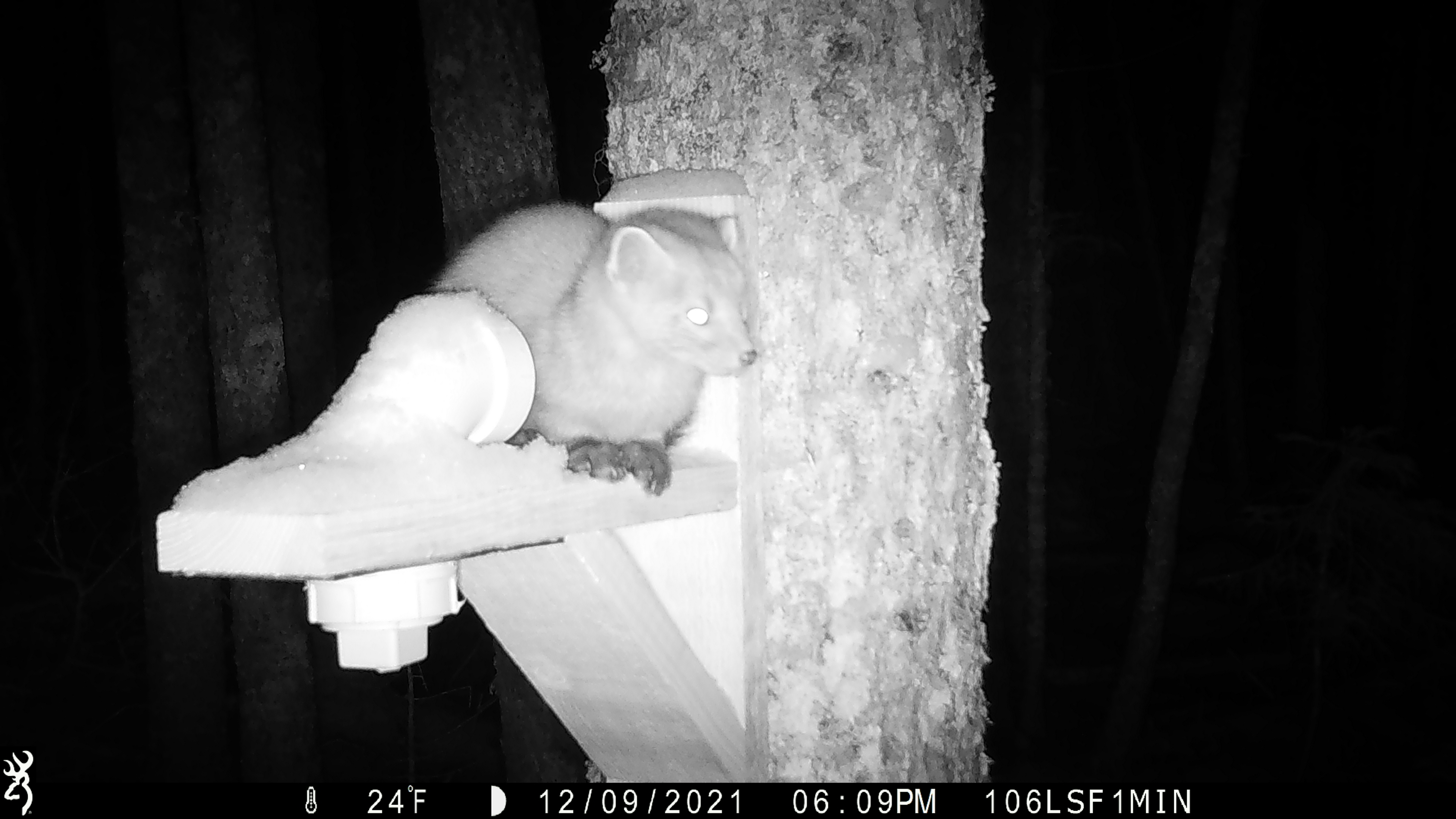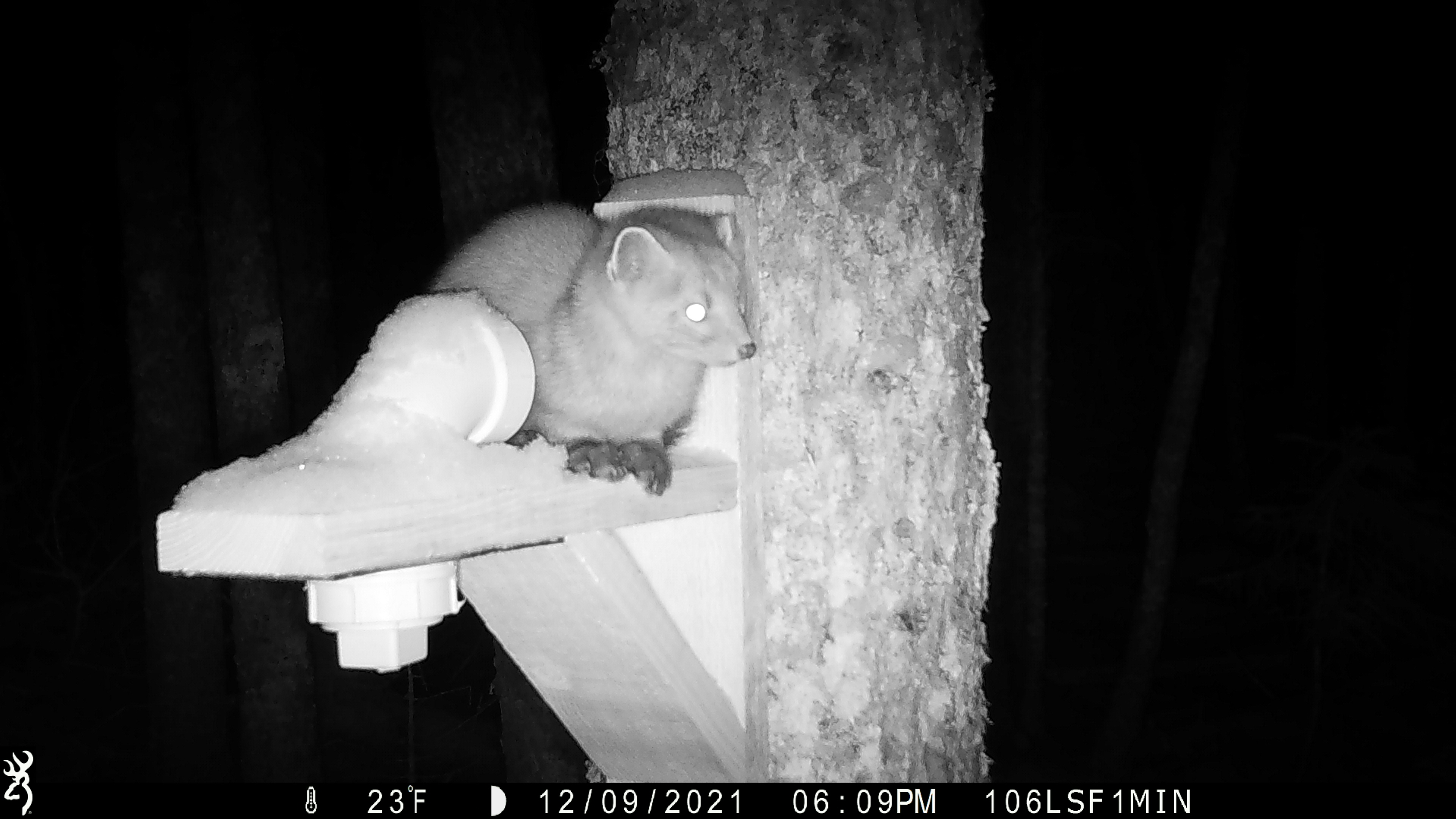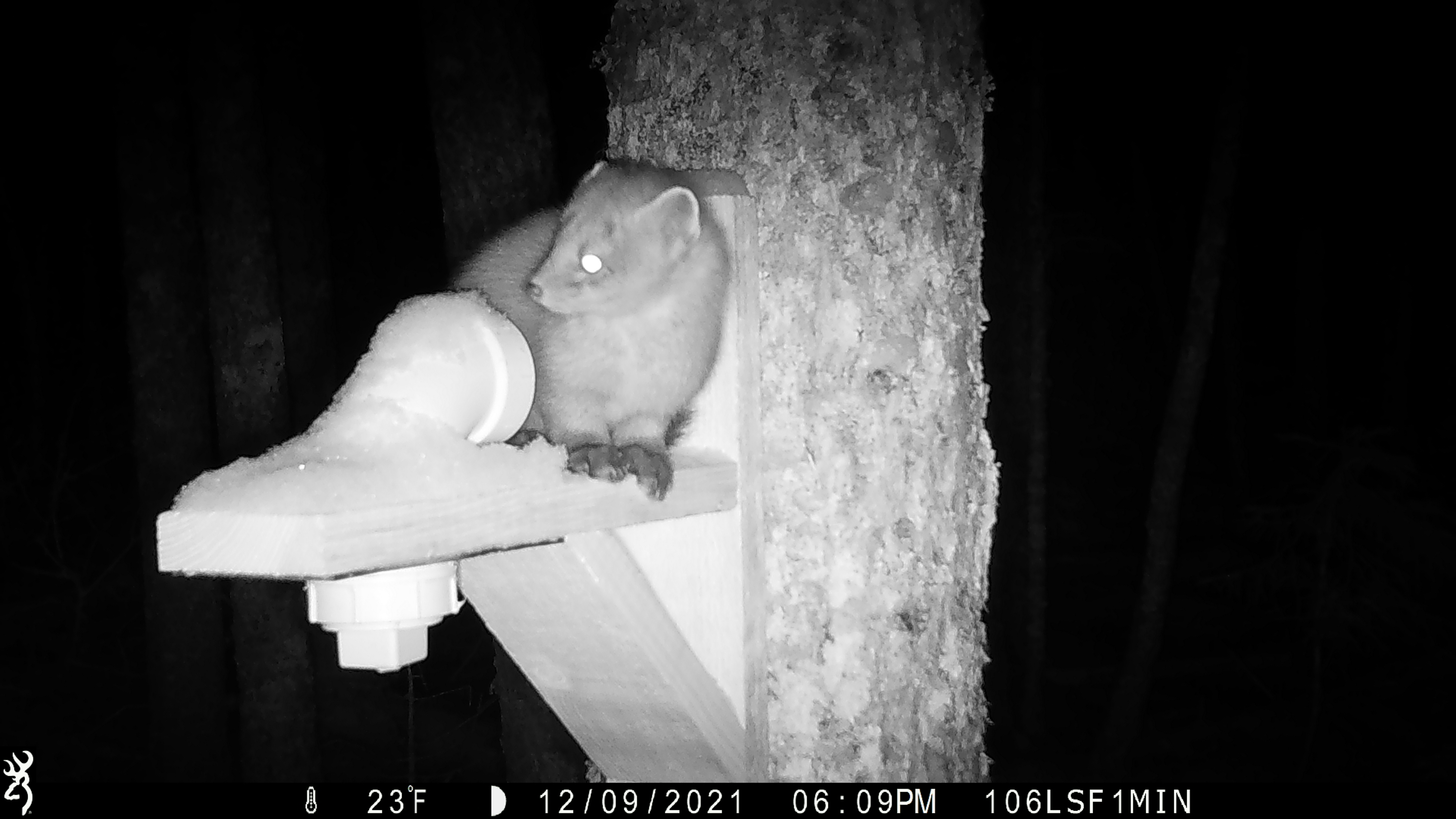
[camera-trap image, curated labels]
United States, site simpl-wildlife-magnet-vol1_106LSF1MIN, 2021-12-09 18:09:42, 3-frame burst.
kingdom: Animalia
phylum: Chordata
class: Mammalia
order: Carnivora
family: Mustelidae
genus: Martes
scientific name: Martes americana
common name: american marten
American marten (Martes americana).